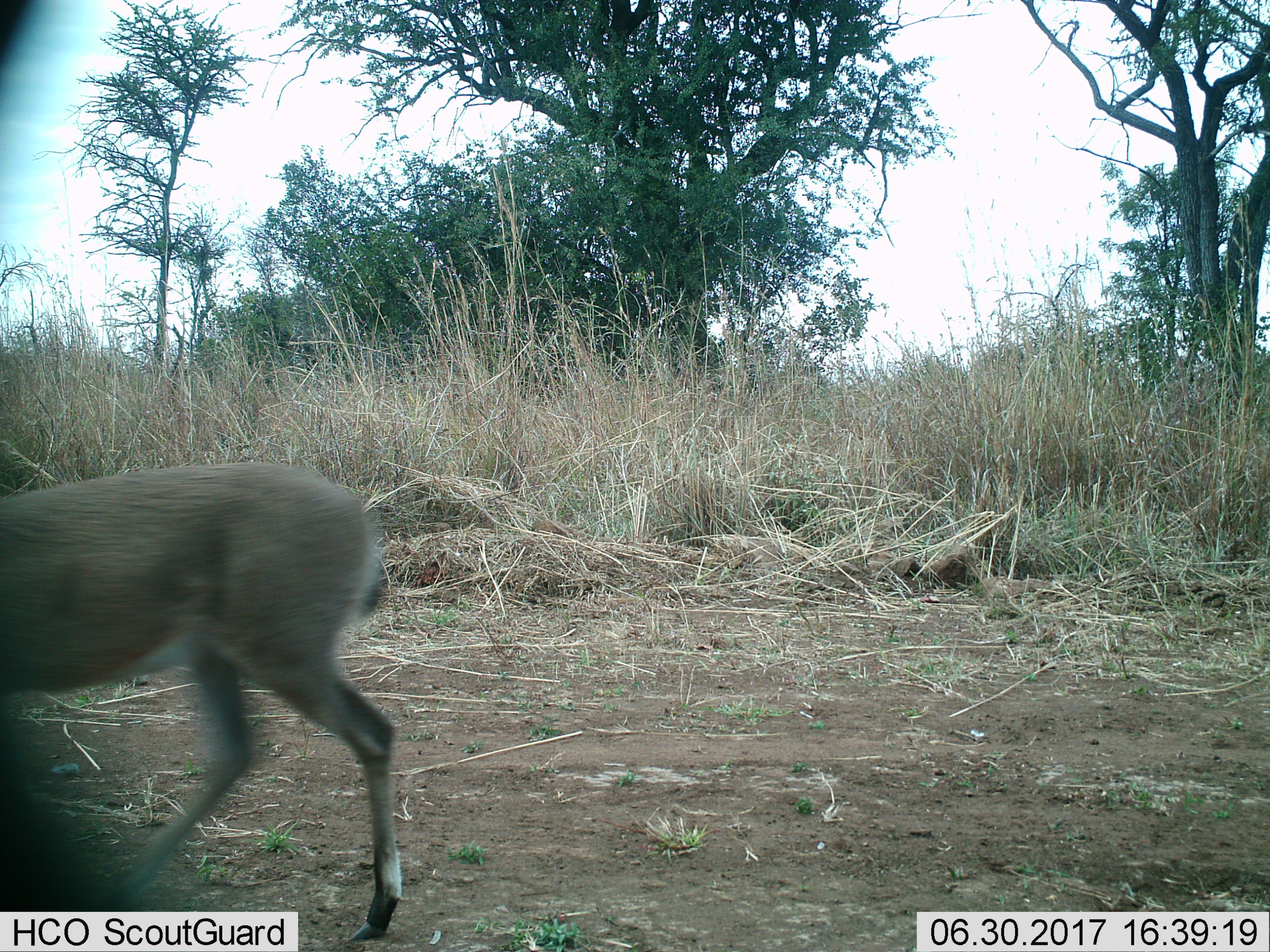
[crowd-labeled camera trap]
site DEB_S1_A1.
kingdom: Animalia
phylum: Chordata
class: Mammalia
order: Artiodactyla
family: Bovidae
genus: Sylvicapra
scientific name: Sylvicapra grimmia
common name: common duiker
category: duikercommongrey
Duikercommongrey (common duiker) (Sylvicapra grimmia), count 1. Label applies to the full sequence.